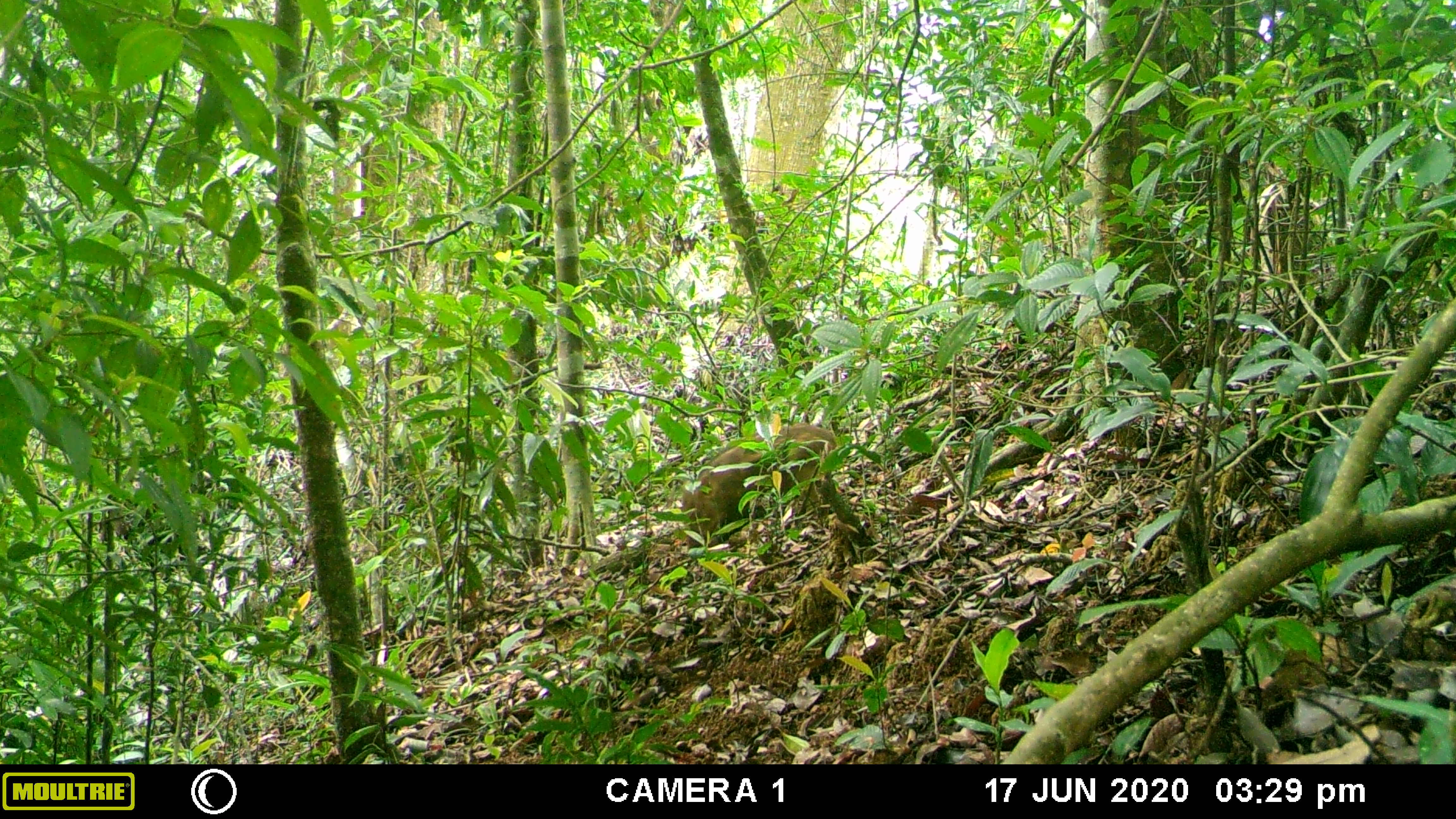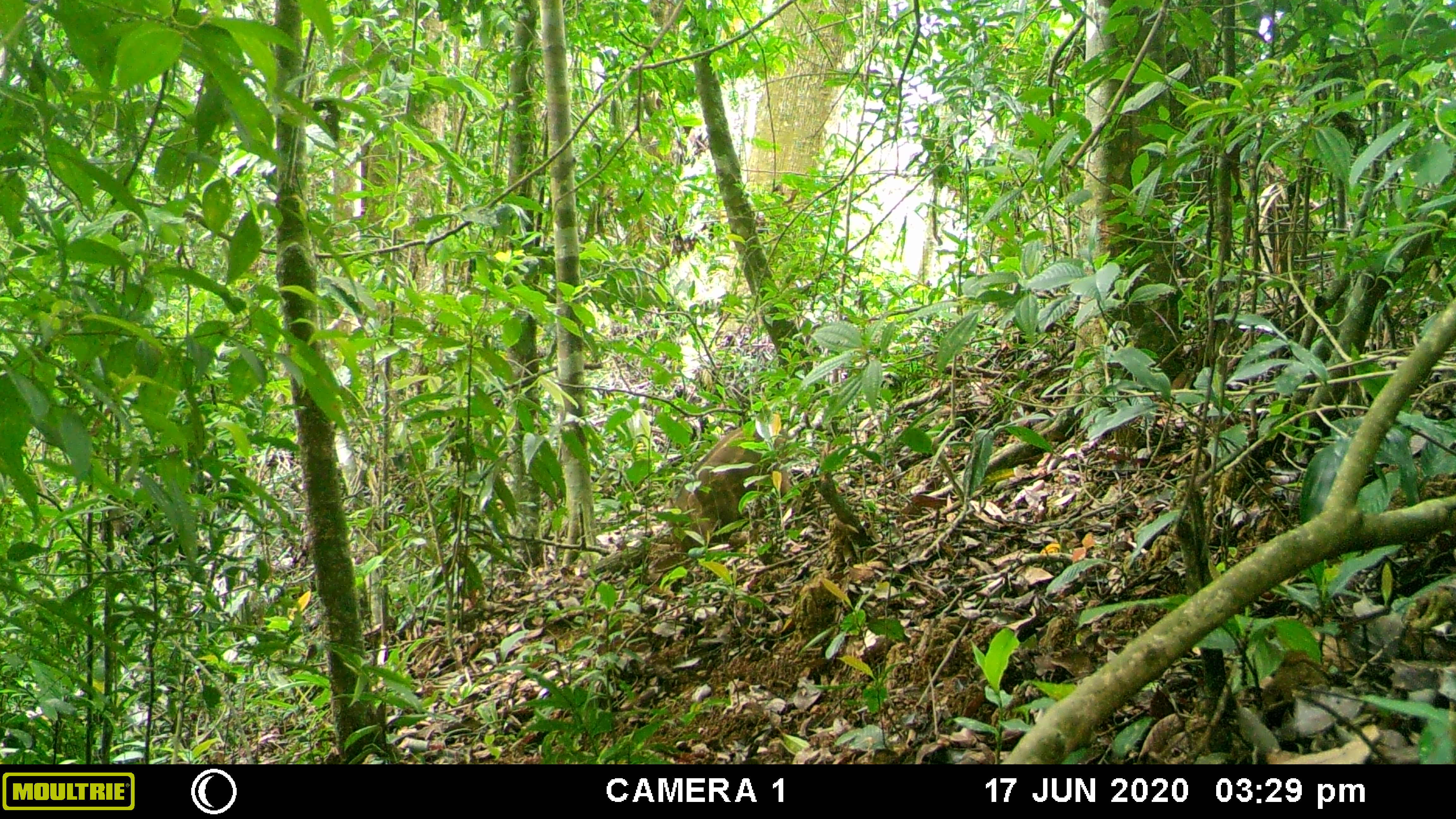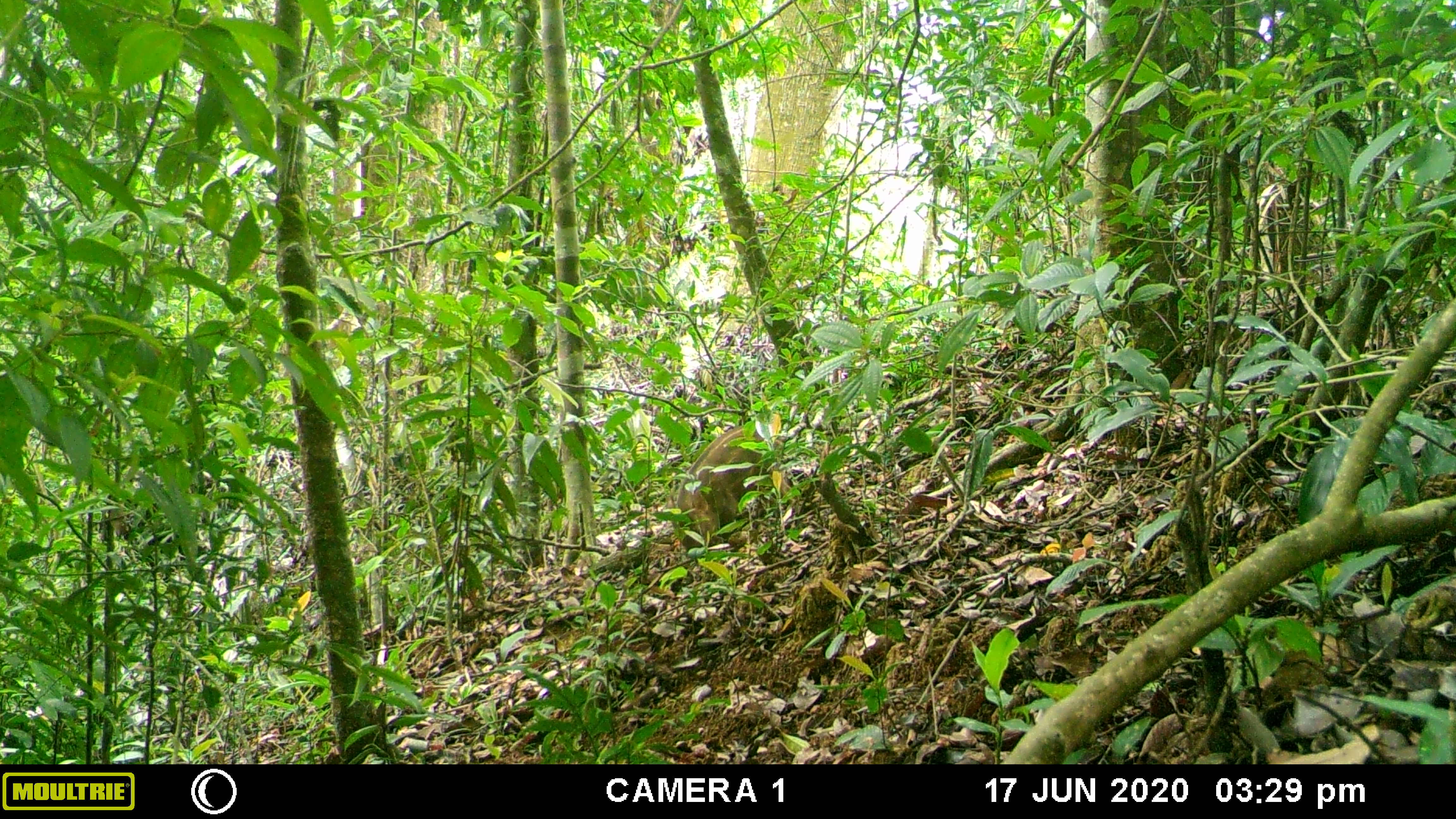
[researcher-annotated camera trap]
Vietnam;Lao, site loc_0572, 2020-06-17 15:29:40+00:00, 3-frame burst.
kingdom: Animalia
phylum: Chordata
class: Mammalia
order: Artiodactyla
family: Suidae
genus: Sus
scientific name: Sus scrofa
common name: eurasian wild pig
Eurasian wild pig (Sus scrofa). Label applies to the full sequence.